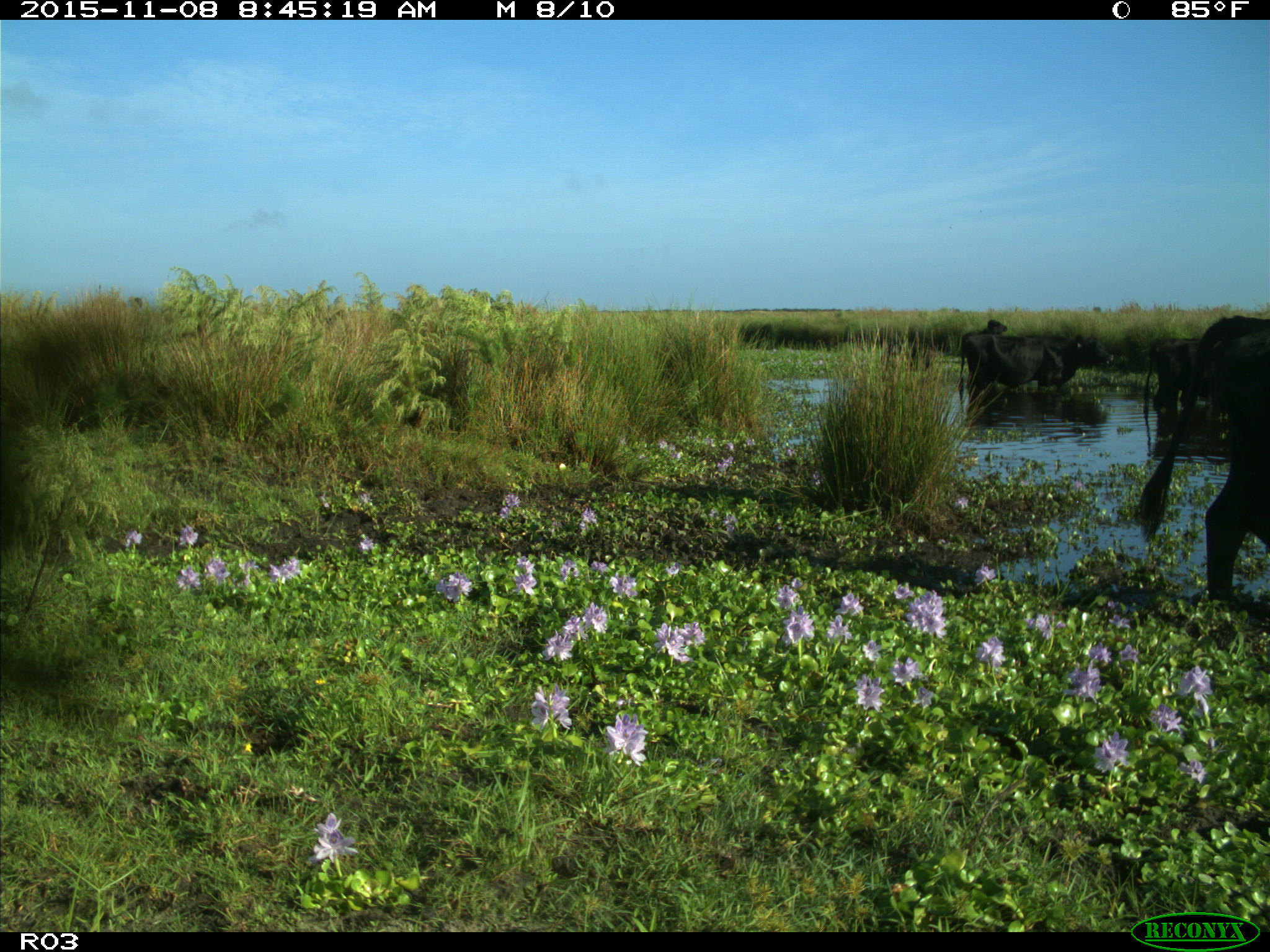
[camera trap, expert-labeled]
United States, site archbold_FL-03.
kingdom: Animalia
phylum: Chordata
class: Mammalia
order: Artiodactyla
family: Bovidae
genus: Bos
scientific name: Bos taurus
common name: domestic cow